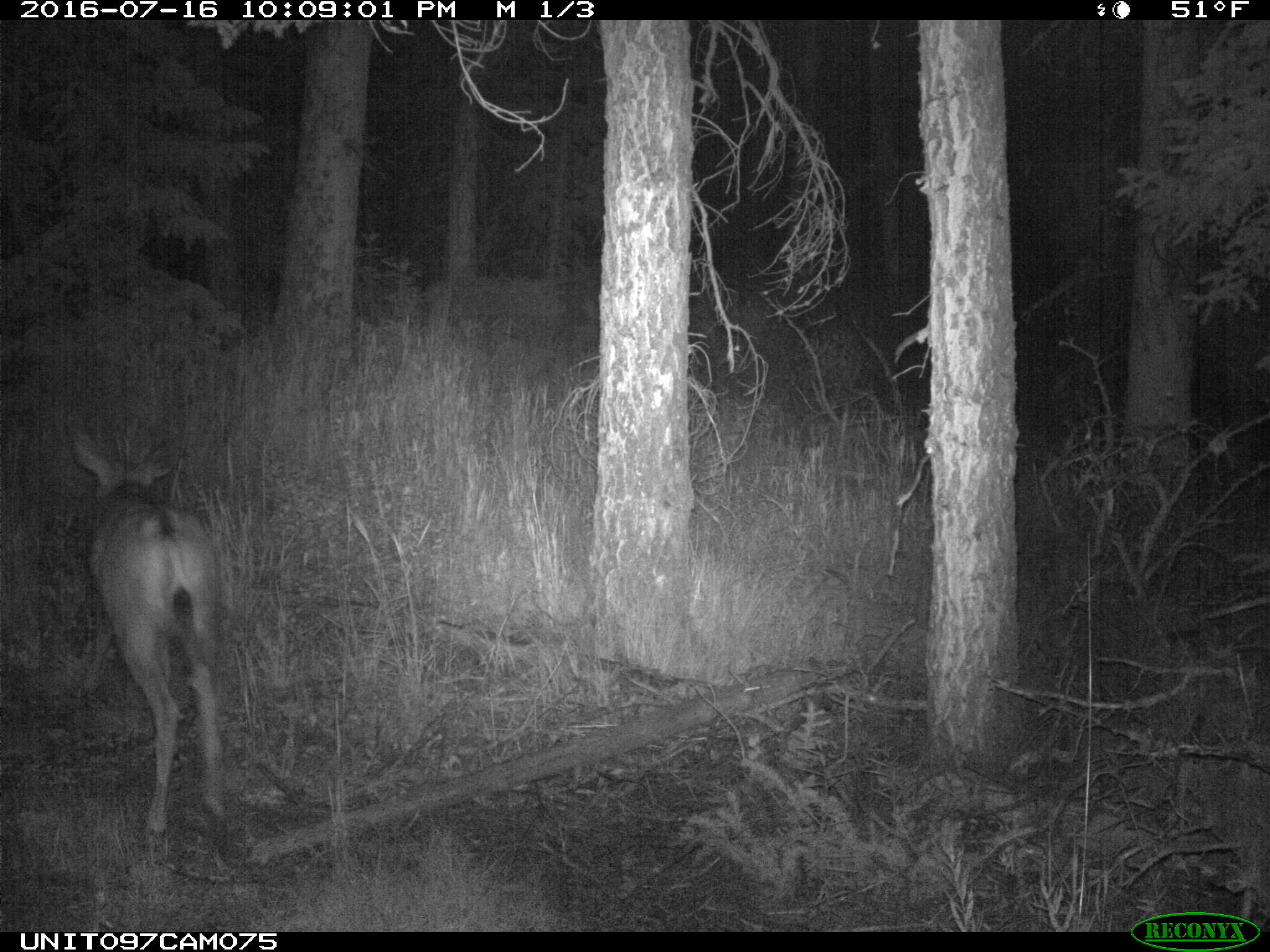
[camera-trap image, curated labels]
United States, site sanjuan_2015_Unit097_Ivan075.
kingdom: Animalia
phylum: Chordata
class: Mammalia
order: Artiodactyla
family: Cervidae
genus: Odocoileus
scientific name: Odocoileus hemionus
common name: mule deer